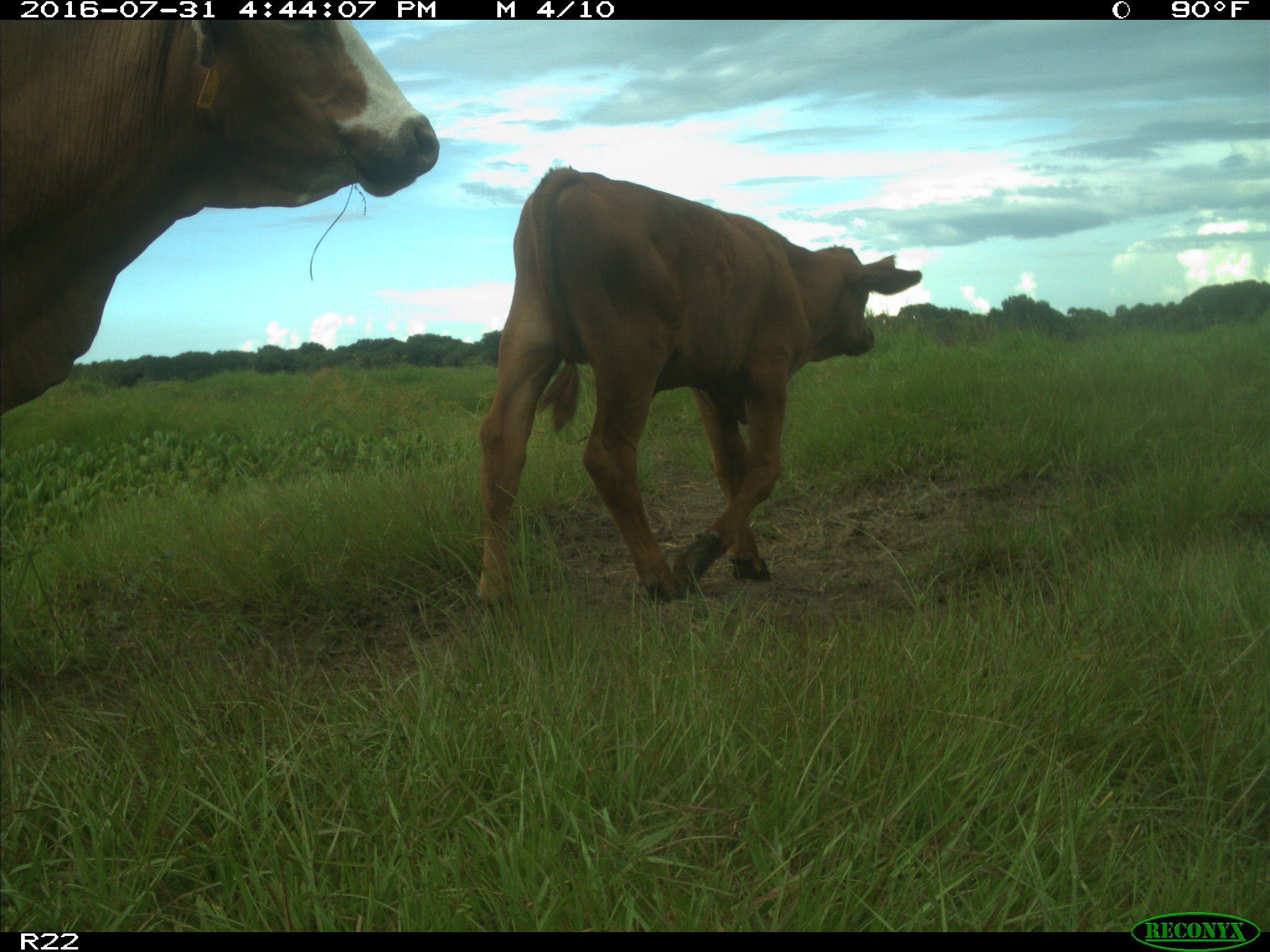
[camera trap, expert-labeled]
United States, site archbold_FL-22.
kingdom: Animalia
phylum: Chordata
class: Mammalia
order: Artiodactyla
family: Bovidae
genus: Bos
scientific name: Bos taurus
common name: domestic cow